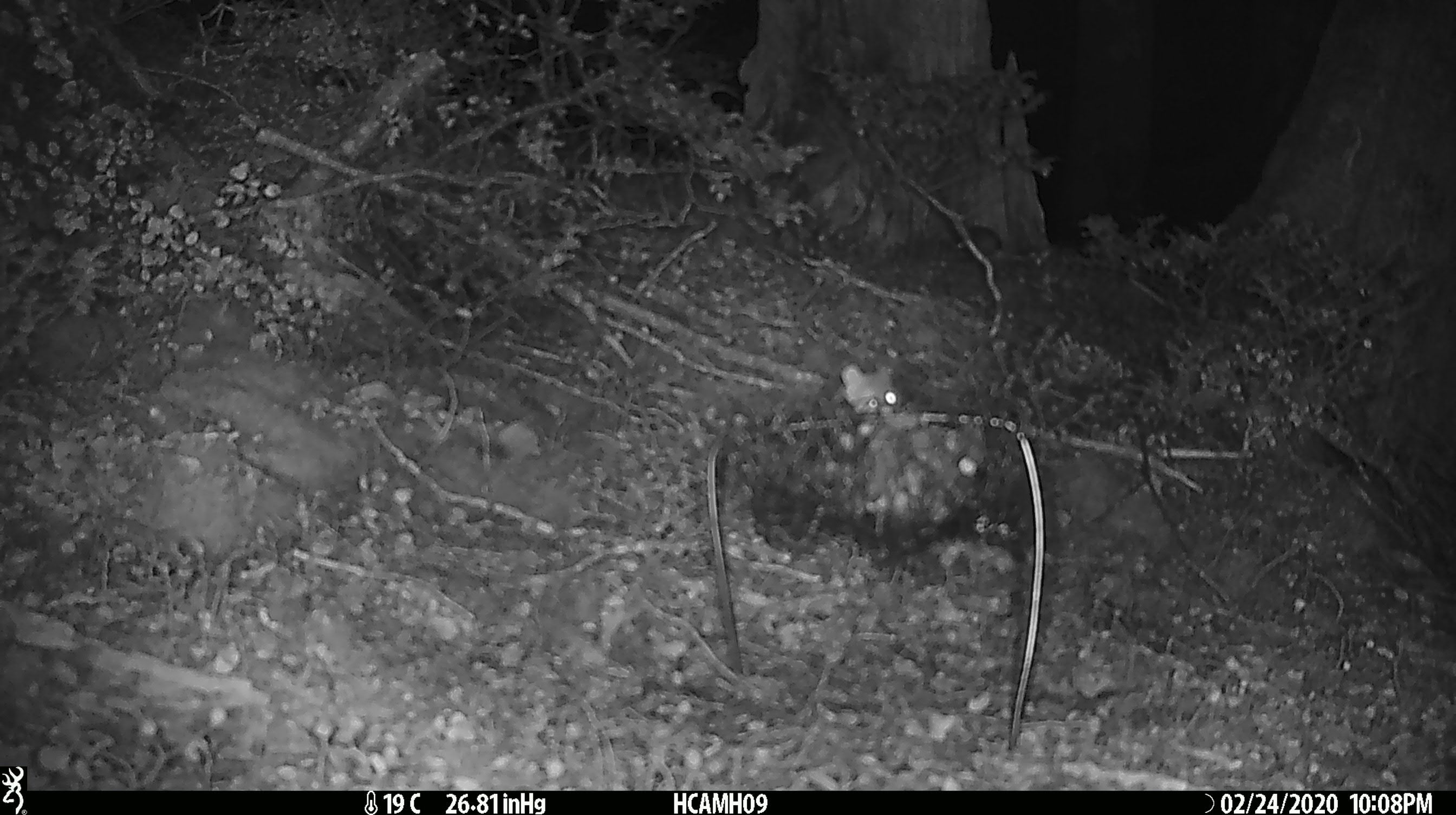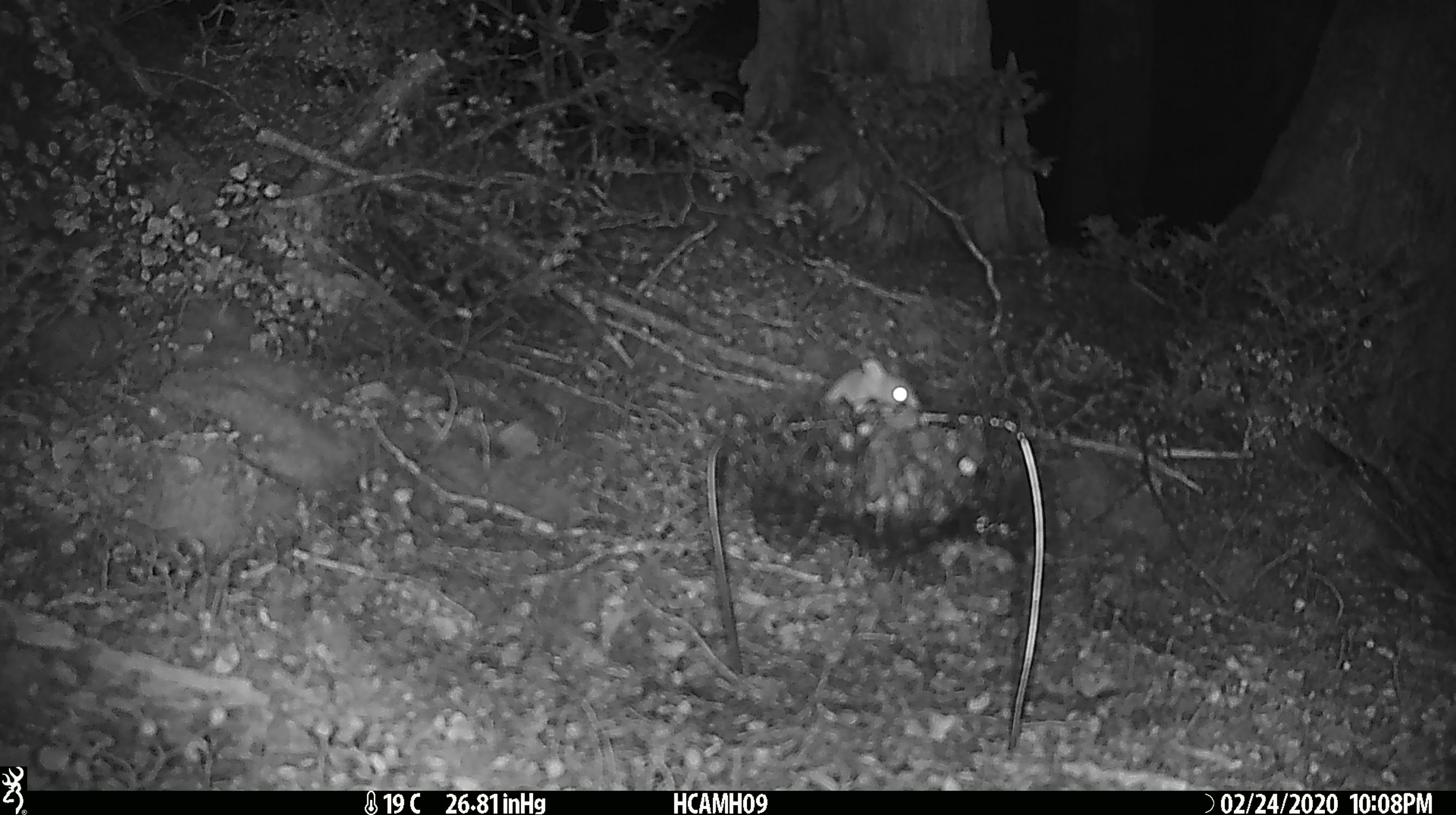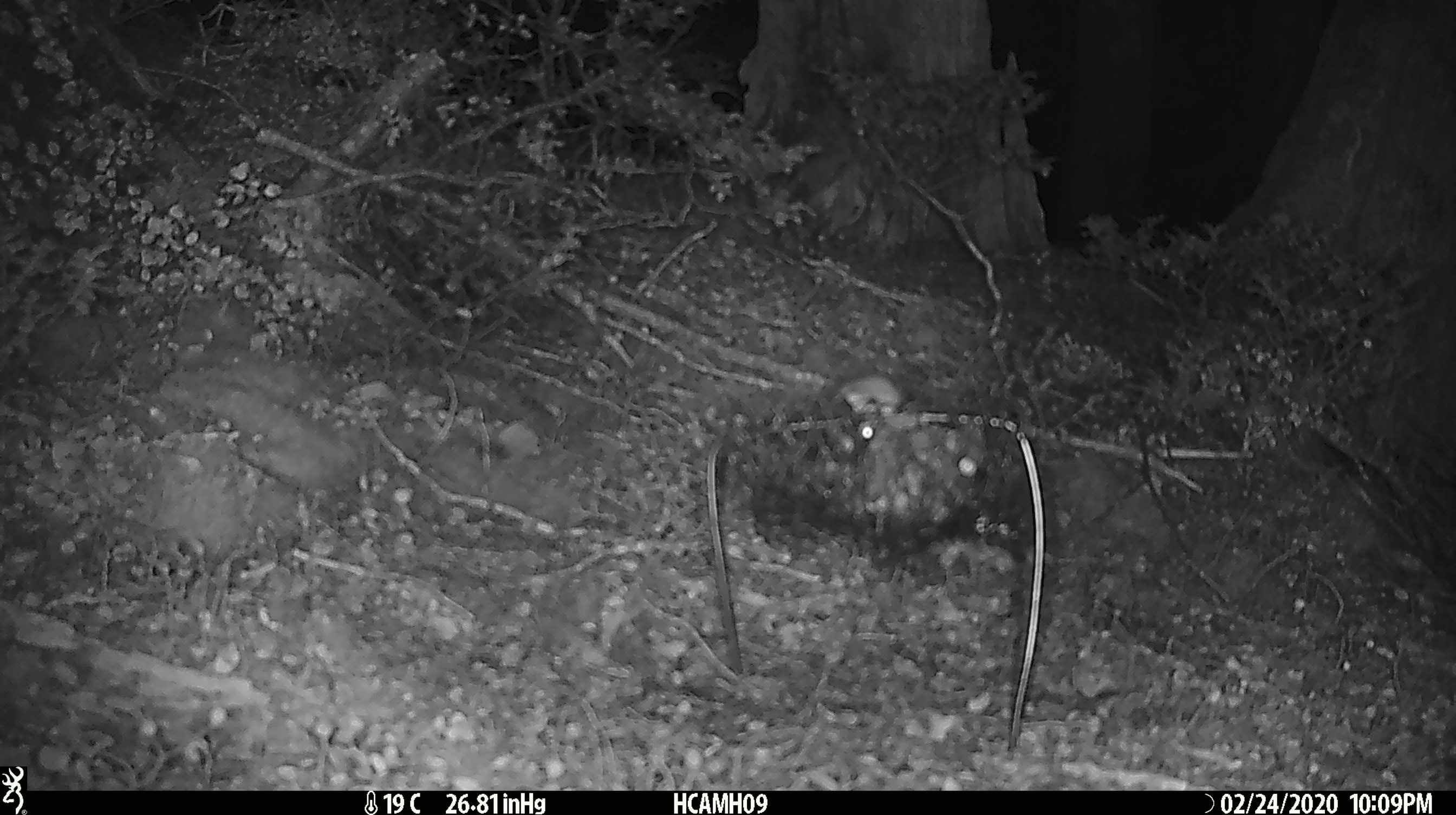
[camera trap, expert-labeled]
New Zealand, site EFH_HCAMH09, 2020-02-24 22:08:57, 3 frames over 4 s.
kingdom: Animalia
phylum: Chordata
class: Mammalia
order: Rodentia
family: Muridae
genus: Mus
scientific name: Mus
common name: mouse